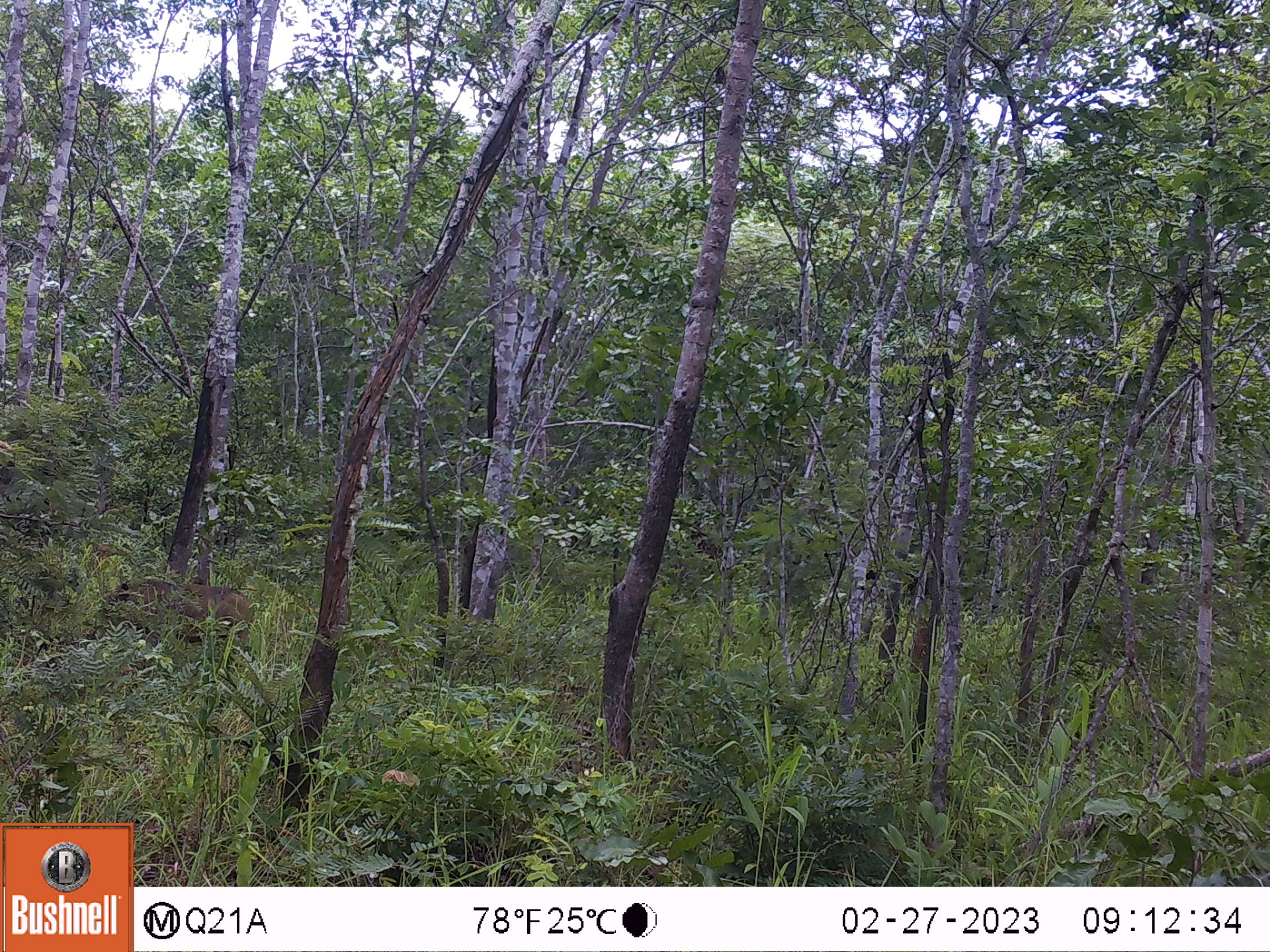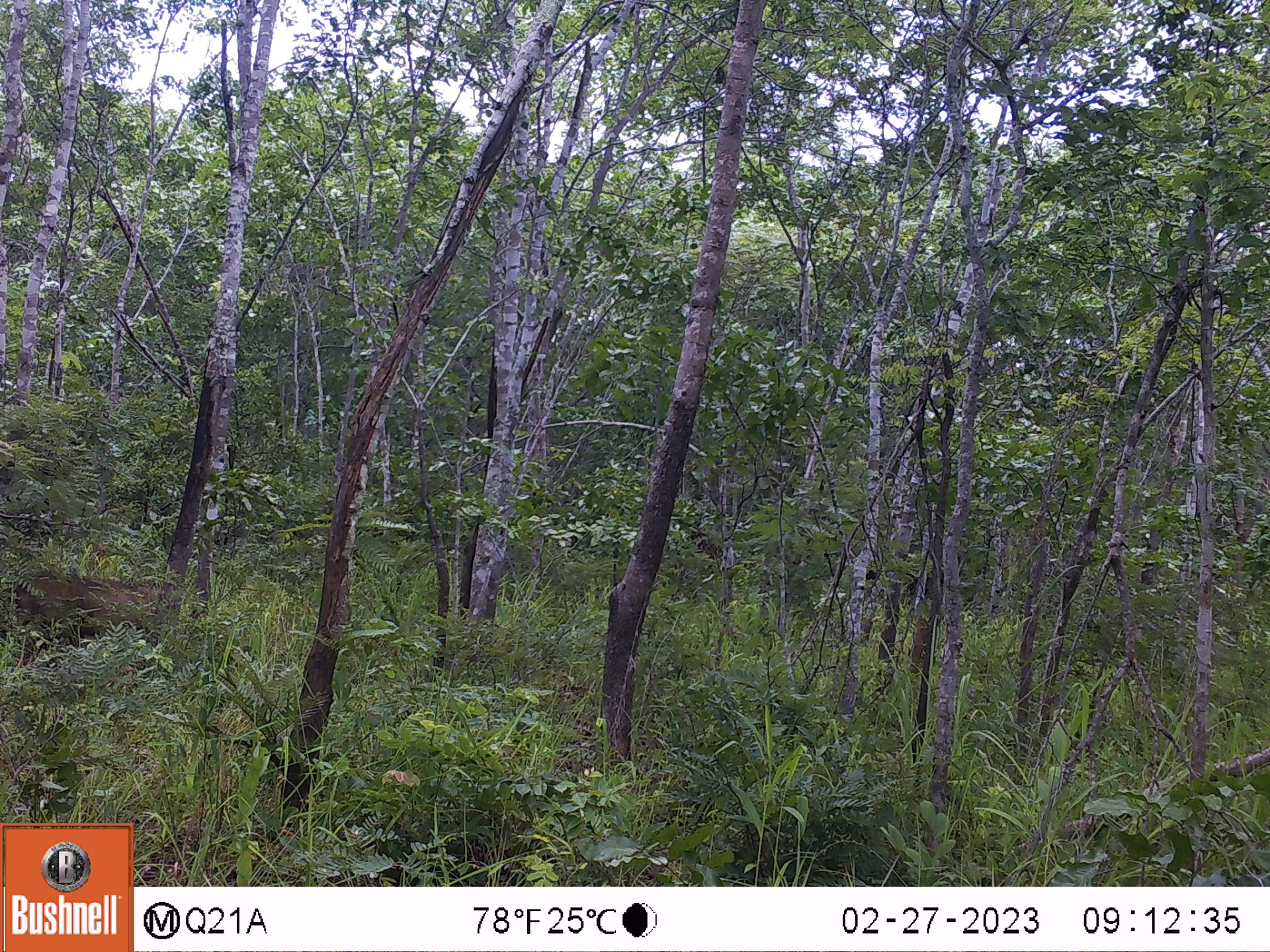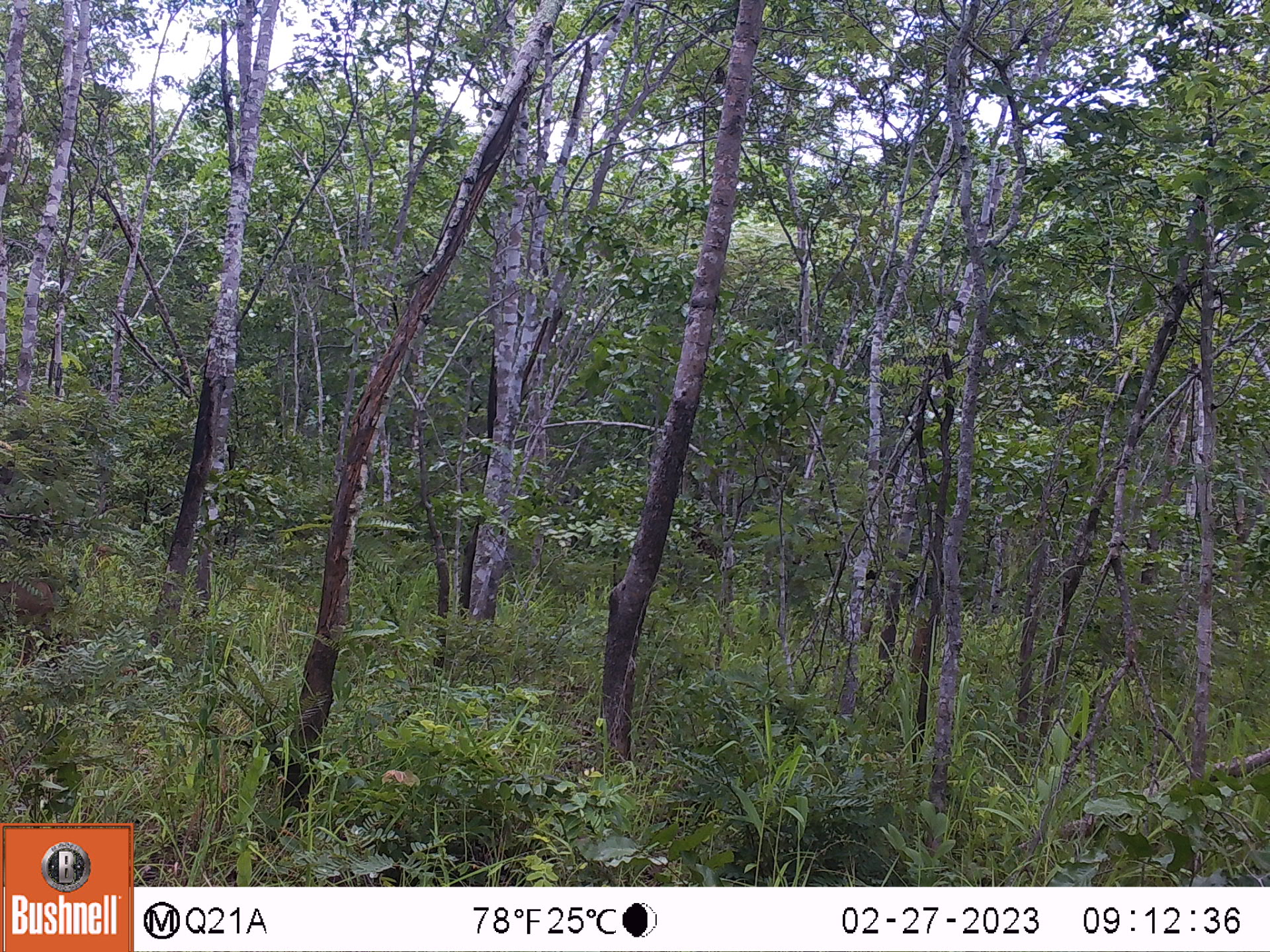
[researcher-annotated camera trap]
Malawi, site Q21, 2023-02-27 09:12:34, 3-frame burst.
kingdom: Animalia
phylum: Chordata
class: Mammalia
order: Artiodactyla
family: Suidae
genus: Phacochoerus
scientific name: Phacochoerus africanus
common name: common warthog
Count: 1.